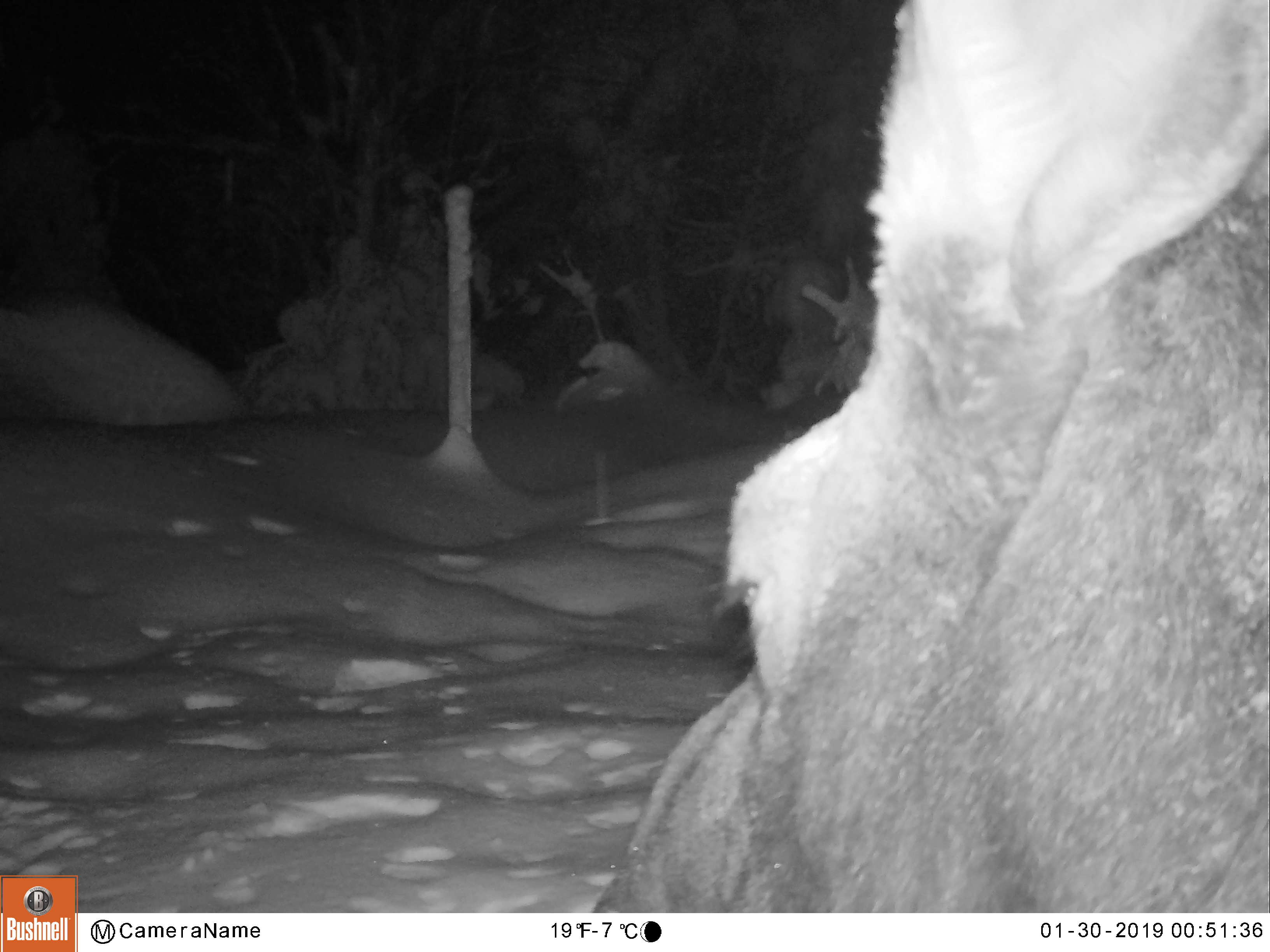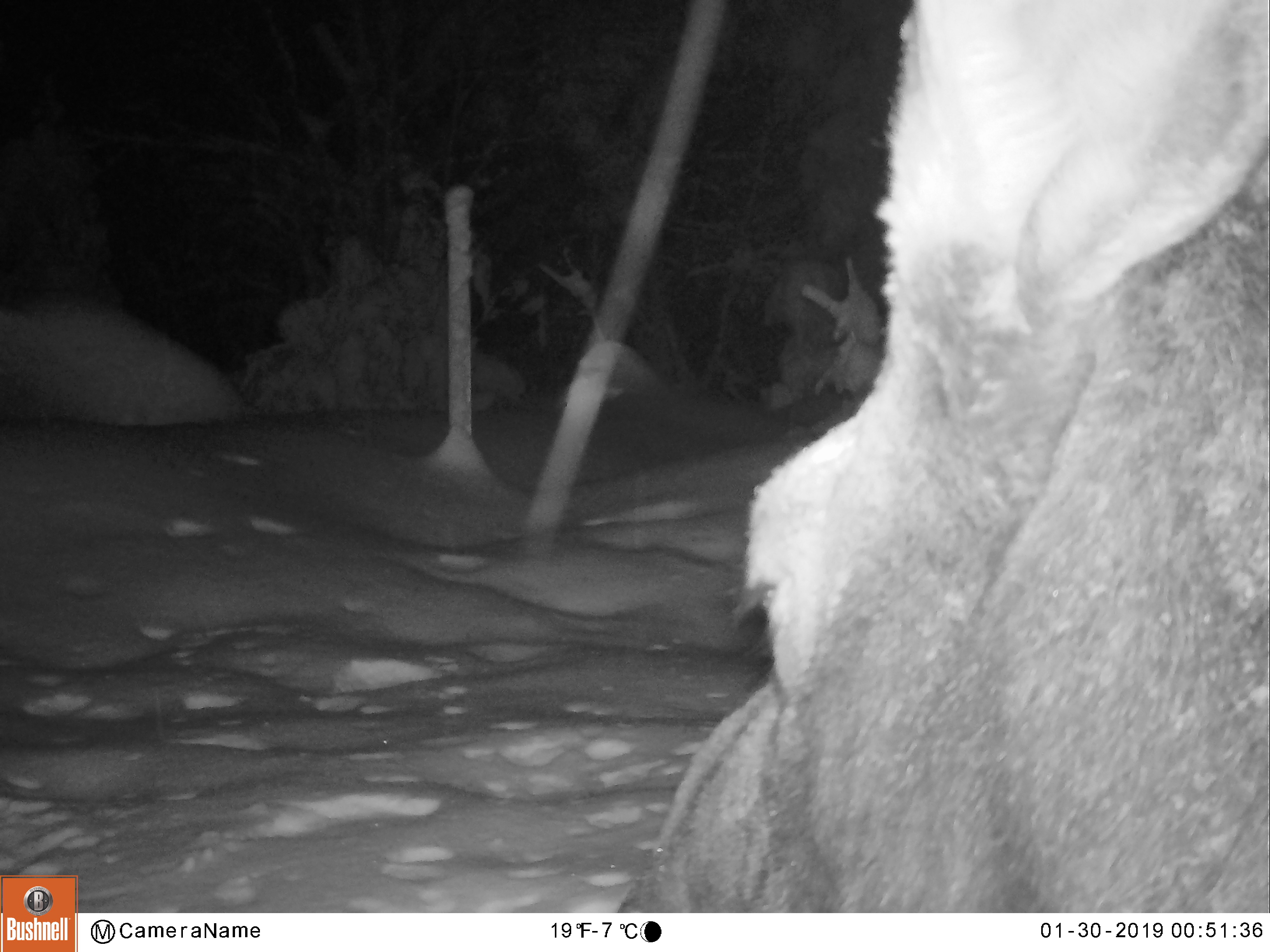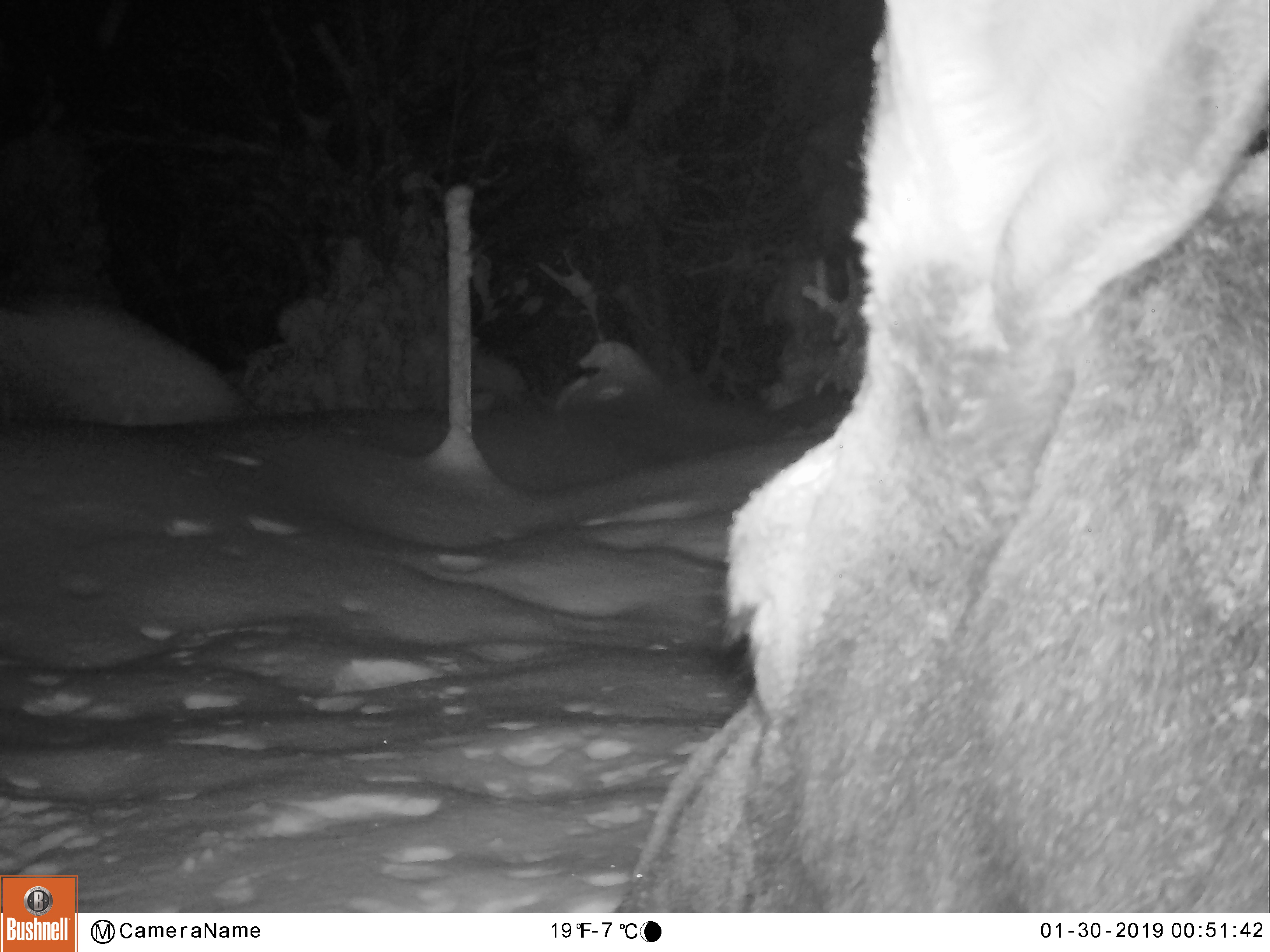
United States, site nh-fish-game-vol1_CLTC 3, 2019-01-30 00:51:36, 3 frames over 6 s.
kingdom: Animalia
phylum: Chordata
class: Mammalia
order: Artiodactyla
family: Cervidae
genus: Alces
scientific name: Alces alces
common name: moose